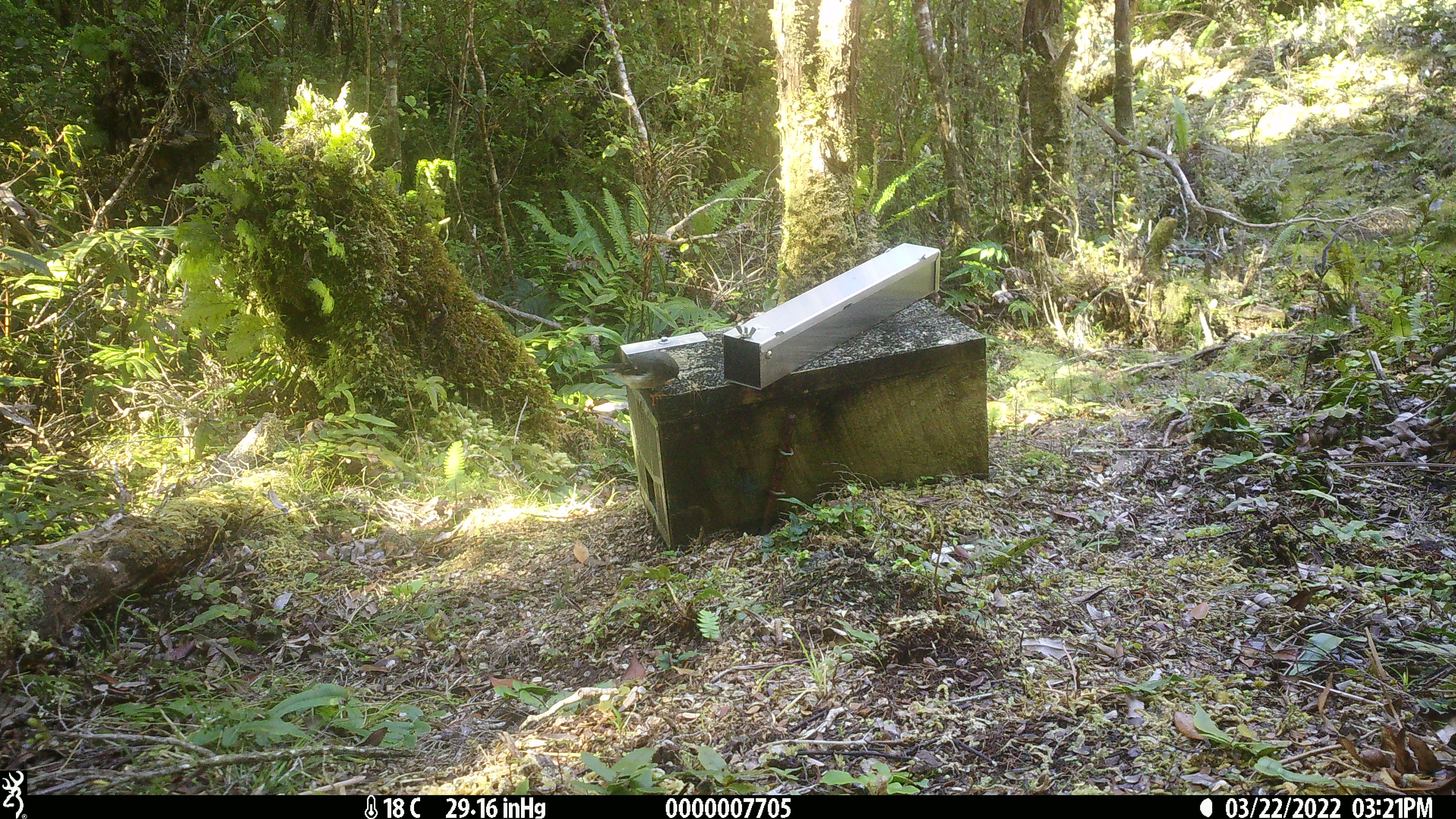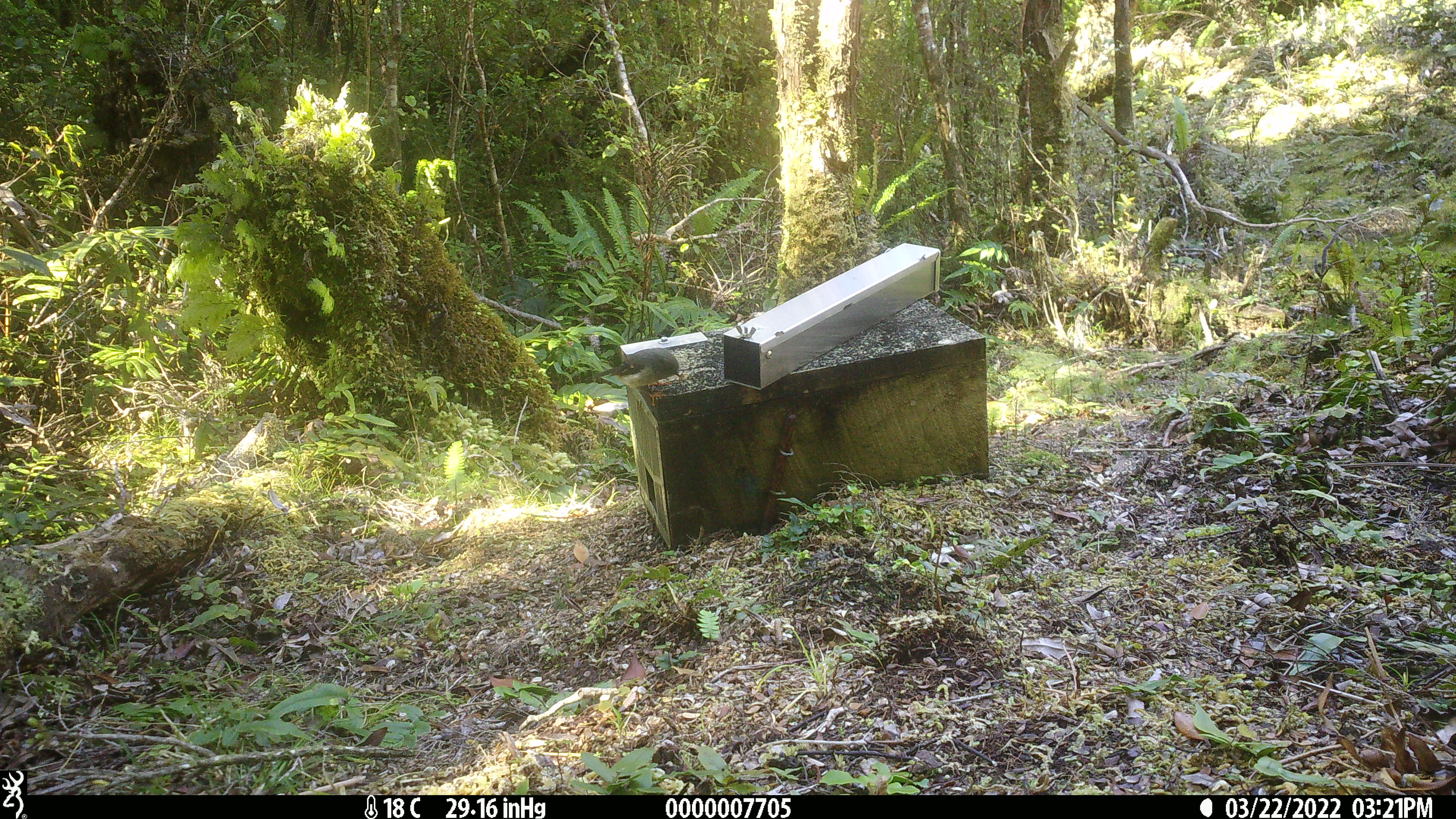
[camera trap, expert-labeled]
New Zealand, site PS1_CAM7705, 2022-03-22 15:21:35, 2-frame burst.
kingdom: Animalia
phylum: Chordata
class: Aves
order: Passeriformes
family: Petroicidae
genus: Petroica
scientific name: Petroica macrocephala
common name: tomtit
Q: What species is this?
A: Tomtit (Petroica macrocephala).